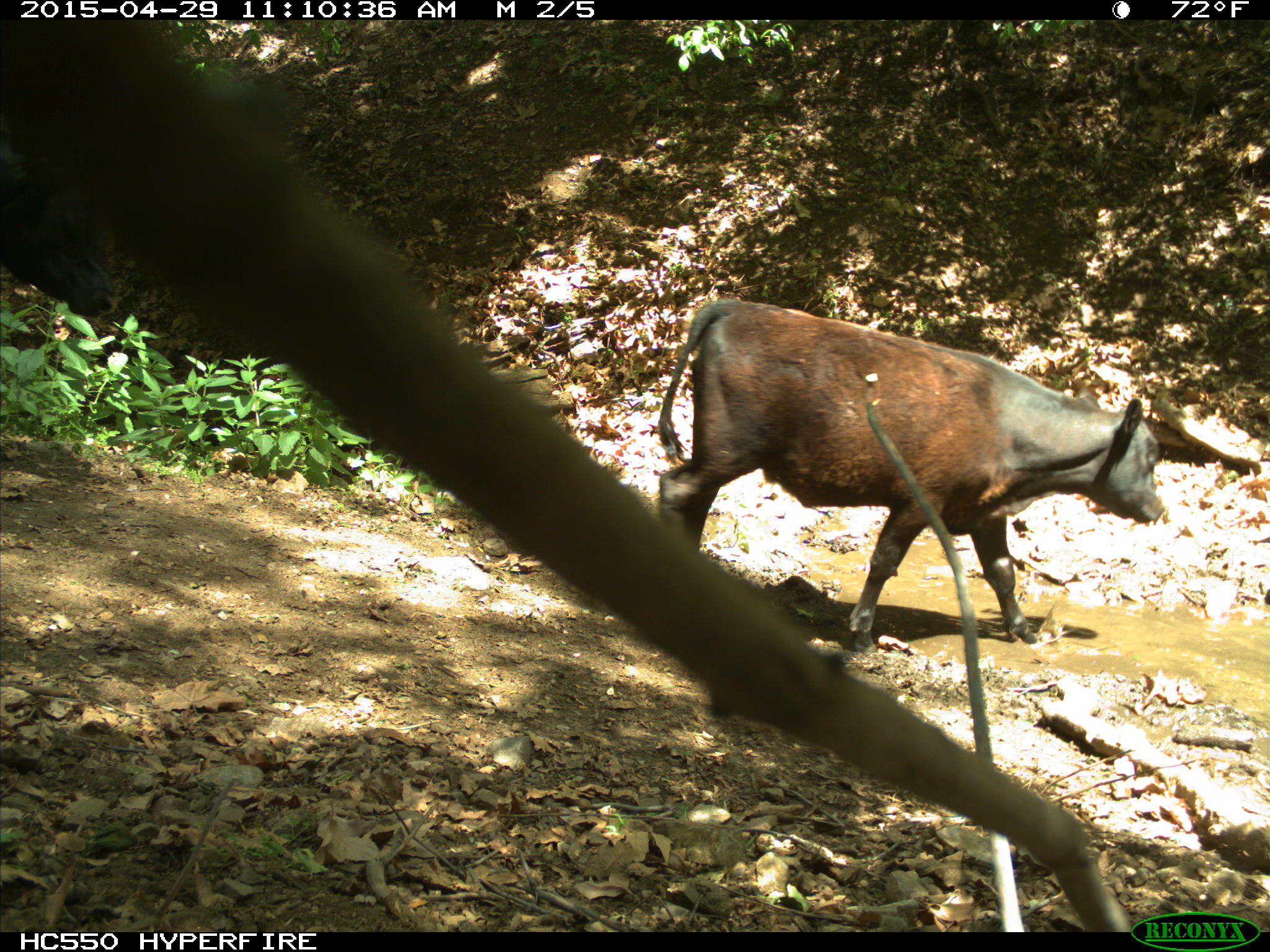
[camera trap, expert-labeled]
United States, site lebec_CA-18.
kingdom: Animalia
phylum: Chordata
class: Mammalia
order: Artiodactyla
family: Bovidae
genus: Bos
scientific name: Bos taurus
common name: domestic cow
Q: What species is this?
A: Bos taurus (domestic cow).